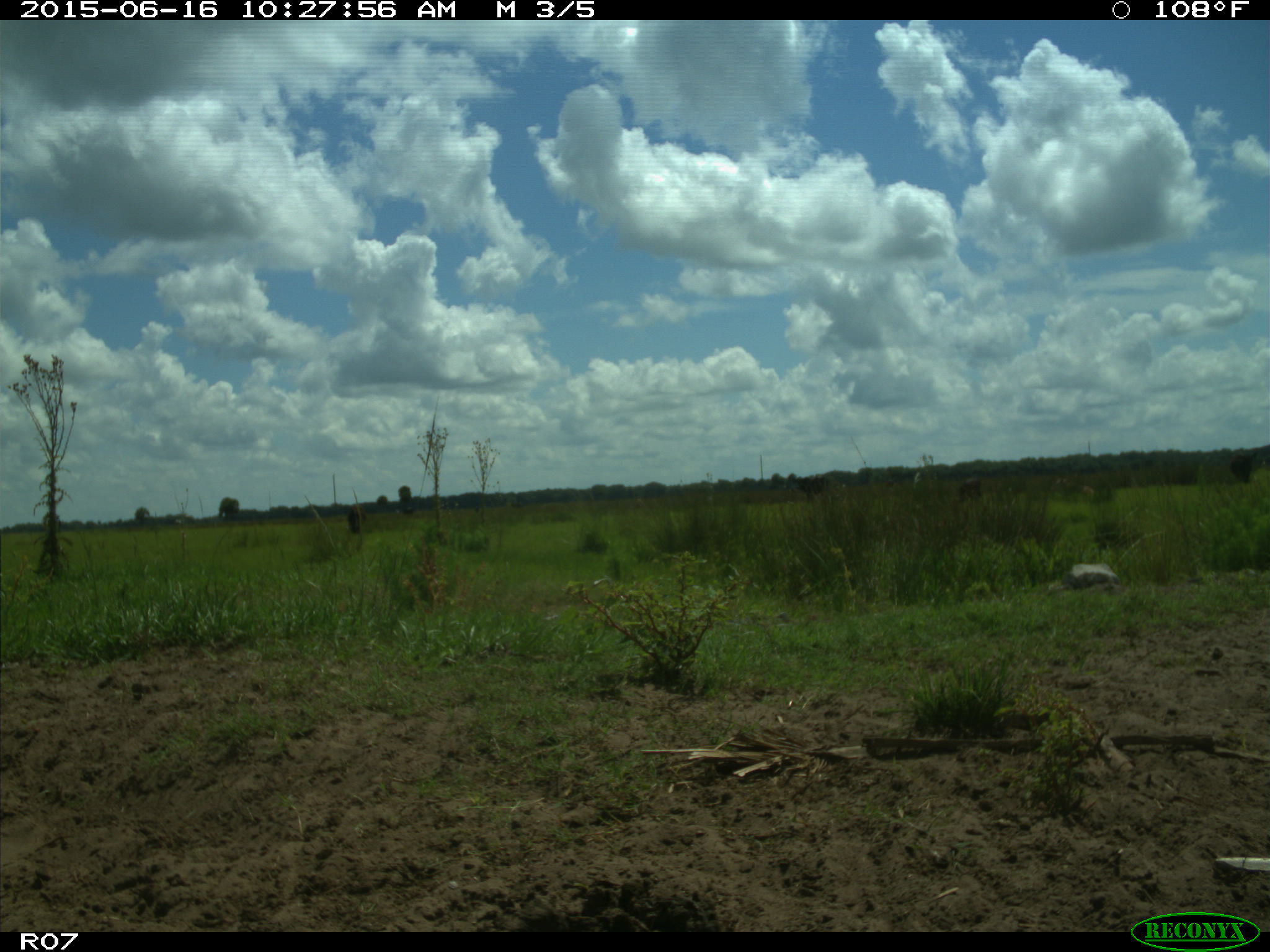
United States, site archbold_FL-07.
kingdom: Animalia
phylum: Chordata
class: Mammalia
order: Artiodactyla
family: Bovidae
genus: Bos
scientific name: Bos taurus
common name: domestic cow